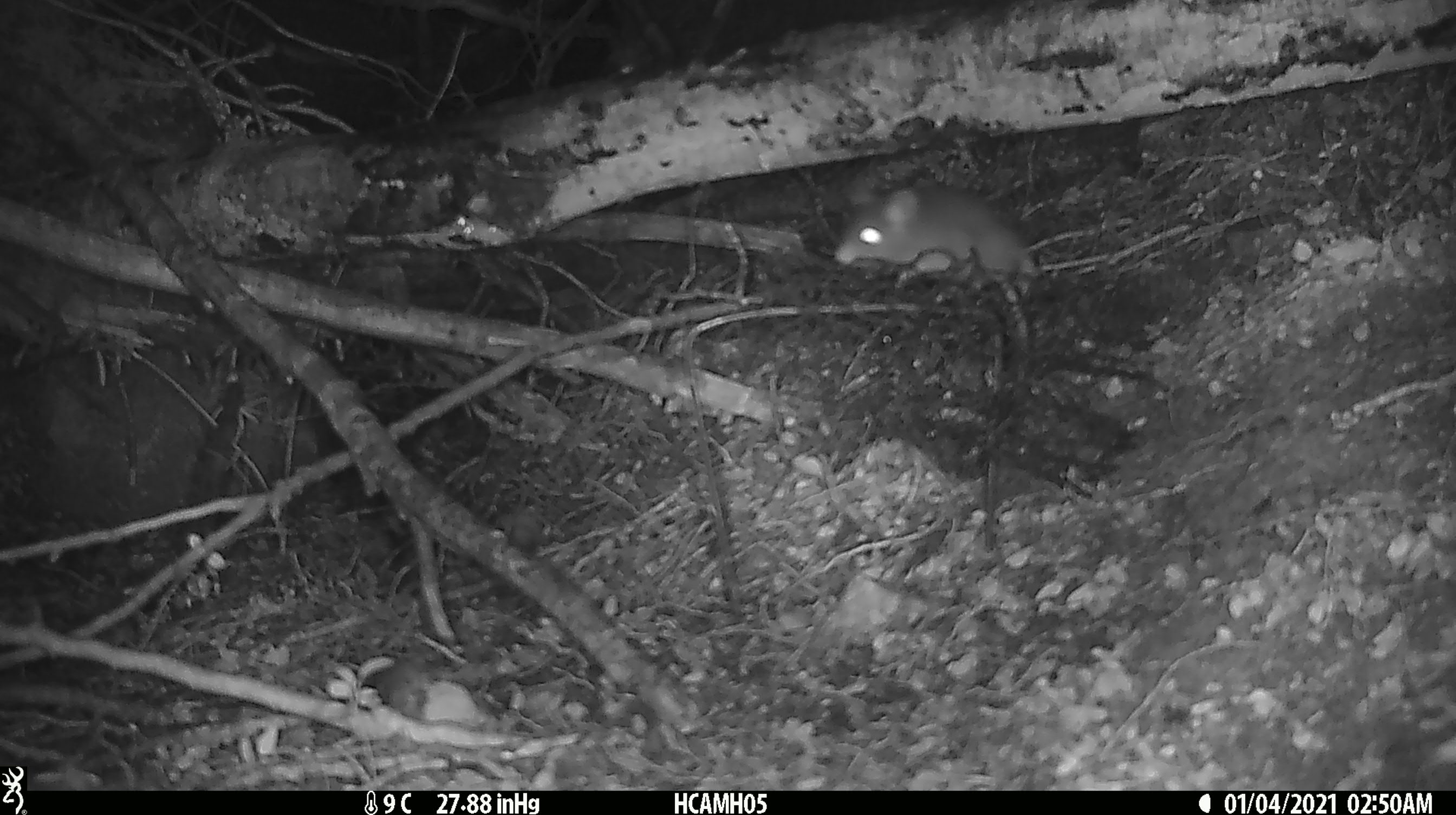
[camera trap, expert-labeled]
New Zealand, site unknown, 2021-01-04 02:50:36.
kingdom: Animalia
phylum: Chordata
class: Mammalia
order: Rodentia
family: Muridae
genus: Mus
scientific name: Mus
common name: mouse